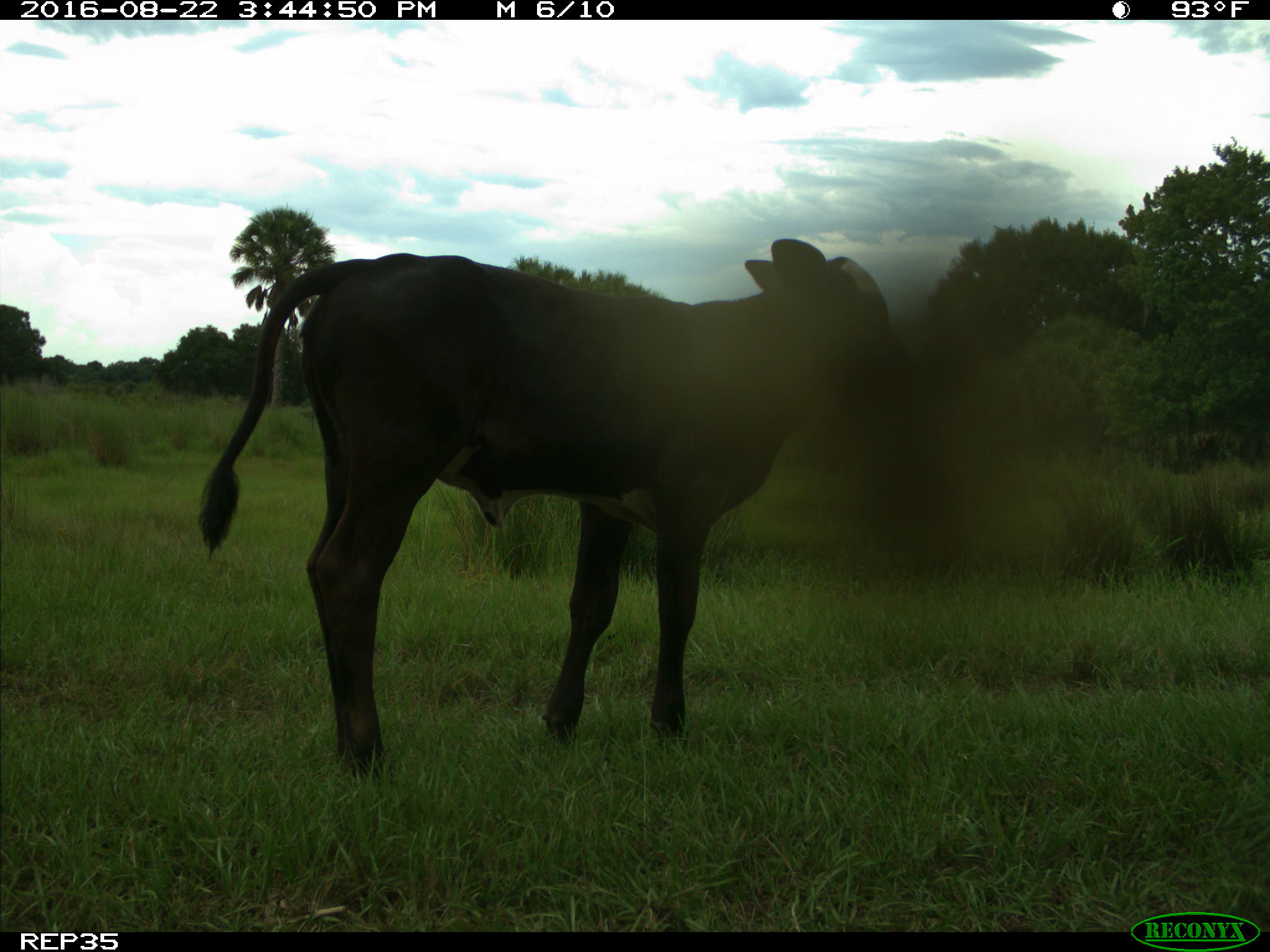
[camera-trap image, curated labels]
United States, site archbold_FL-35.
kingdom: Animalia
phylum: Chordata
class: Mammalia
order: Artiodactyla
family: Bovidae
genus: Bos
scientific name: Bos taurus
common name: domestic cow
Bos taurus (domestic cow).